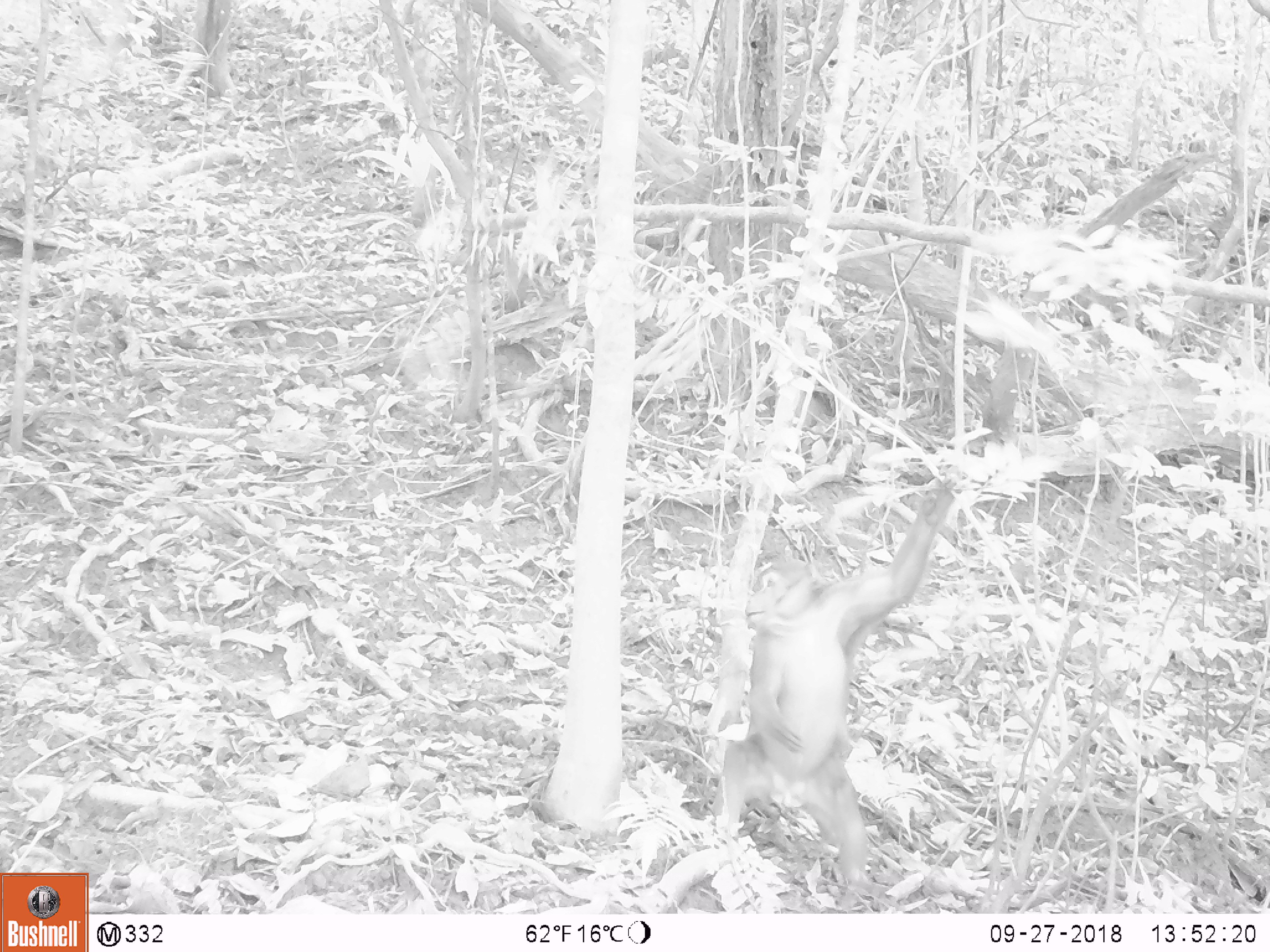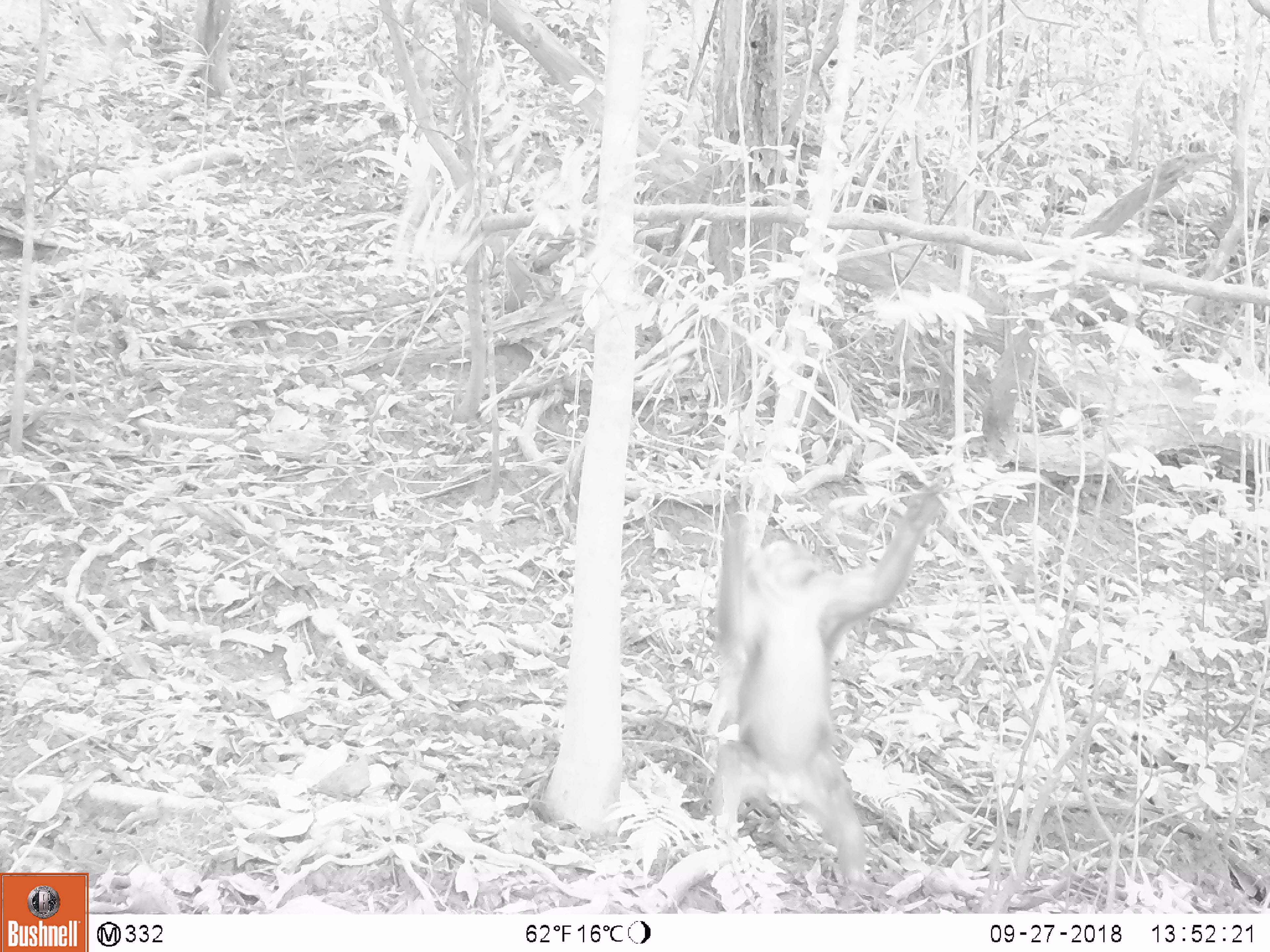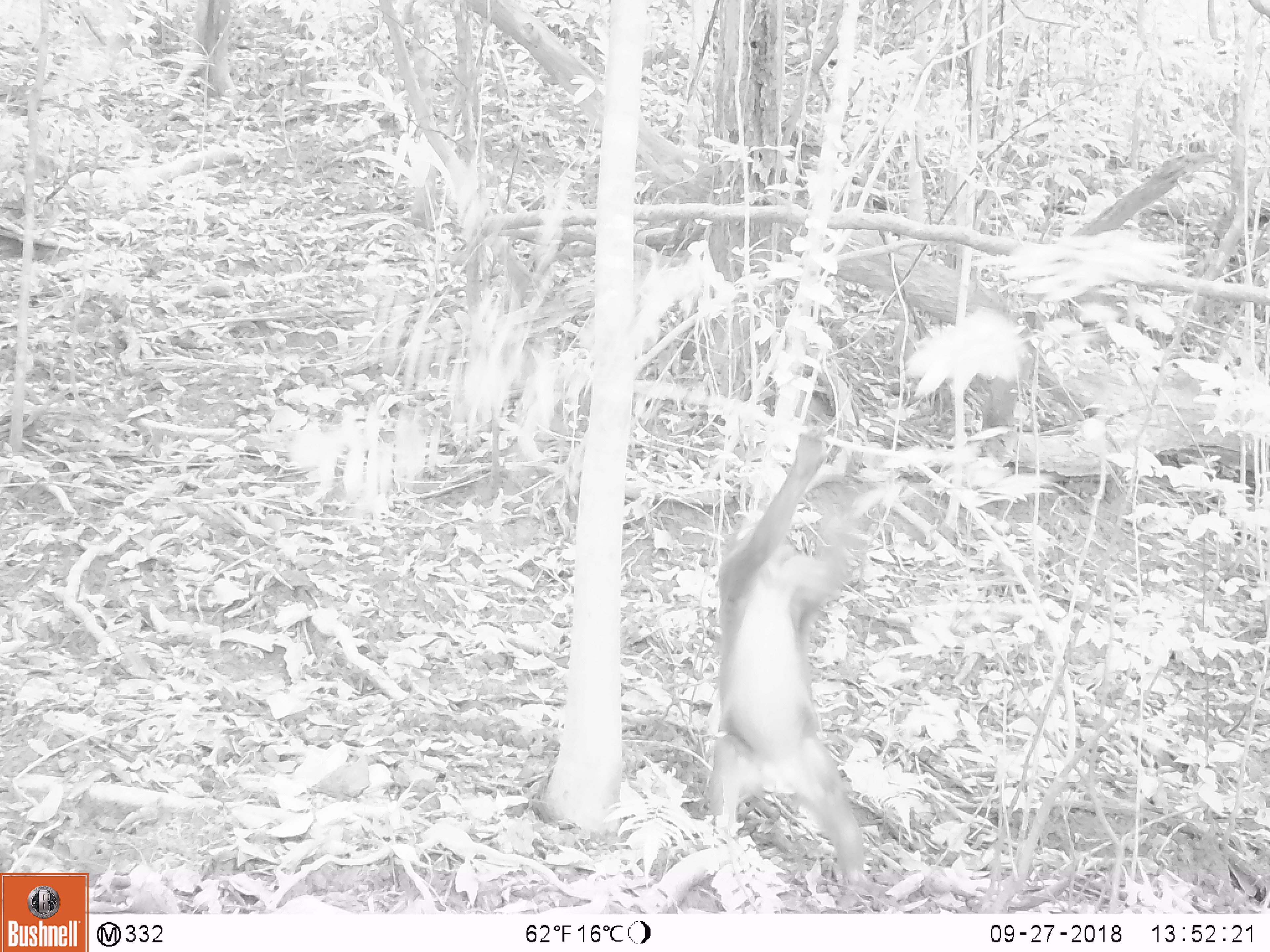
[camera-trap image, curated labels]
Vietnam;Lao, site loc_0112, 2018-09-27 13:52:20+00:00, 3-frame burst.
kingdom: Animalia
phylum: Chordata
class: Mammalia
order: Primates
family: Cercopithecidae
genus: Macaca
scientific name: Macaca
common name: macaques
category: assam or rhesus macaque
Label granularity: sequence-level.